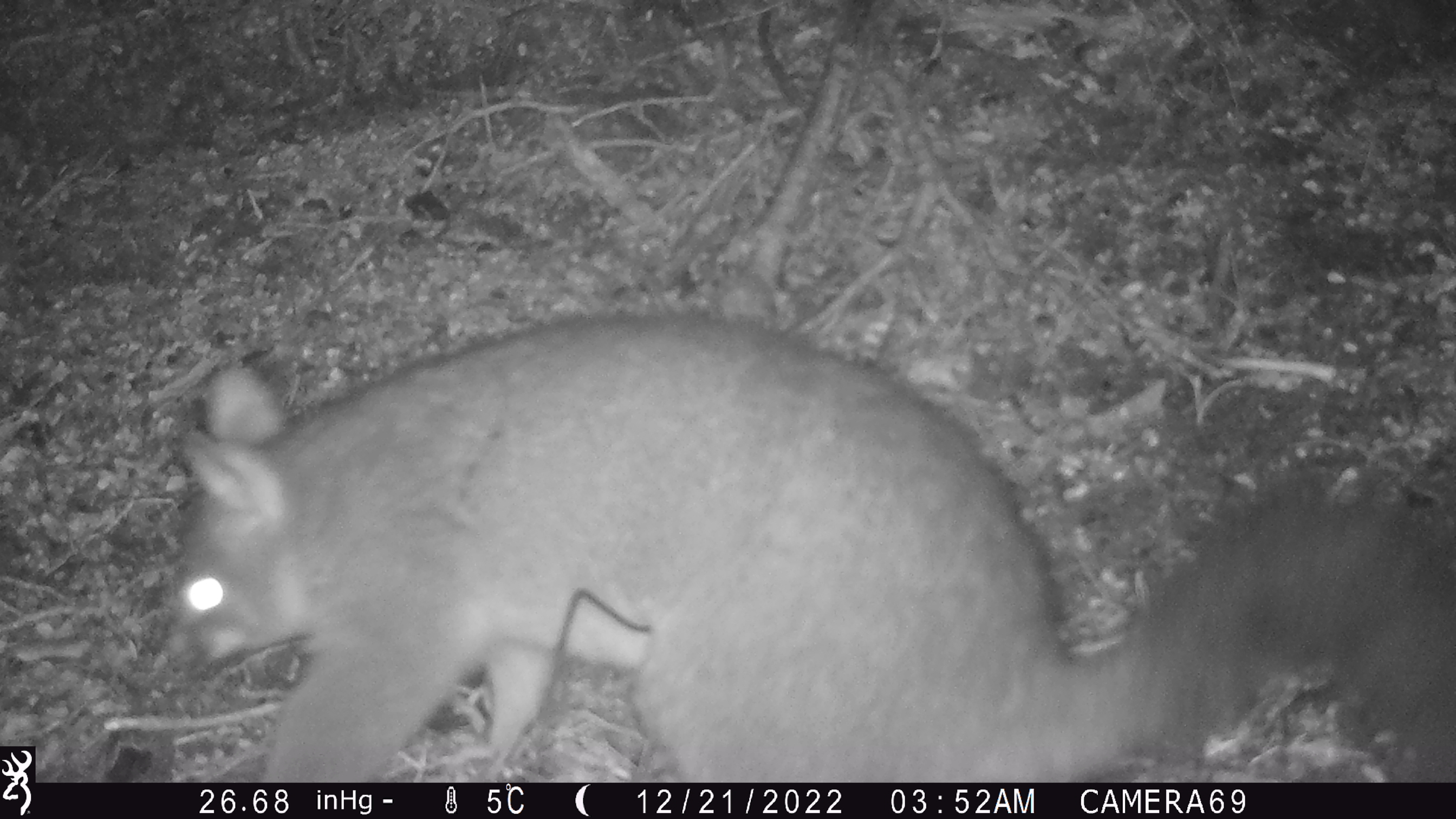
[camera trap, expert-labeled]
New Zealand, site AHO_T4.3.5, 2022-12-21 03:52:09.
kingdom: Animalia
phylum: Chordata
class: Mammalia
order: Diprotodontia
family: Phalangeridae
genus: Trichosurus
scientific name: Trichosurus vulpecula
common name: common brushtail possum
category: possum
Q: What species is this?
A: Possum (common brushtail possum) (Trichosurus vulpecula).